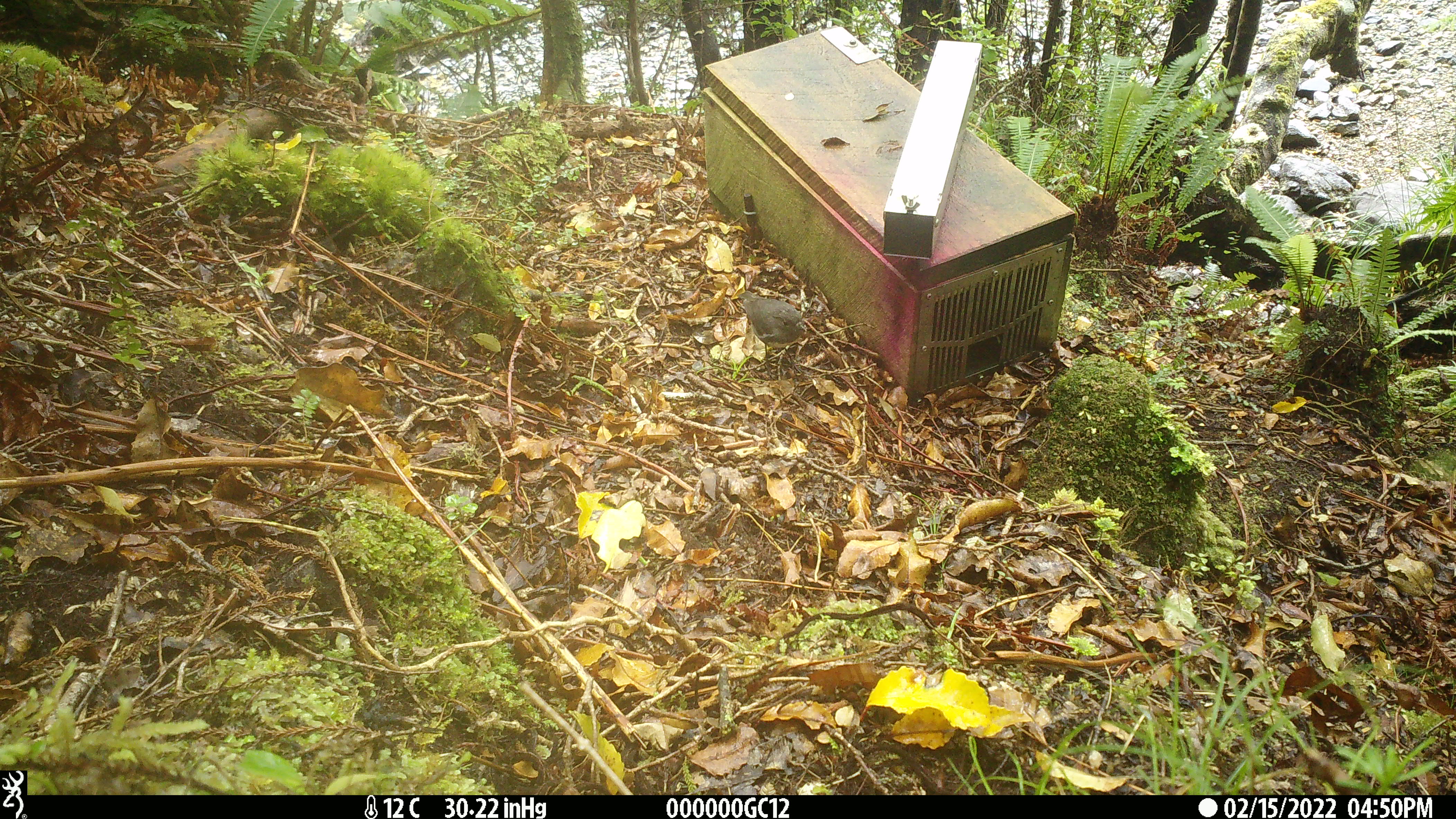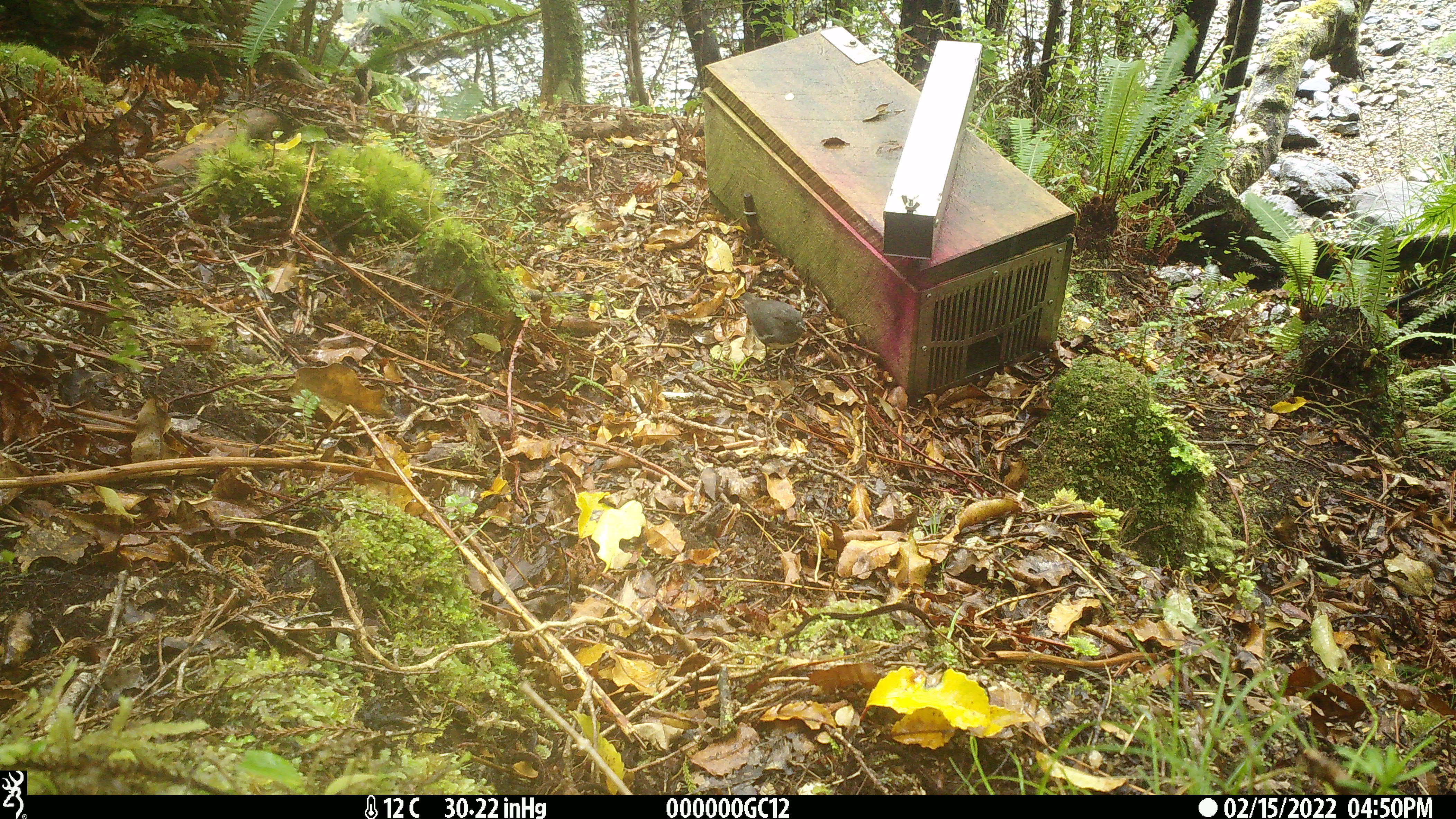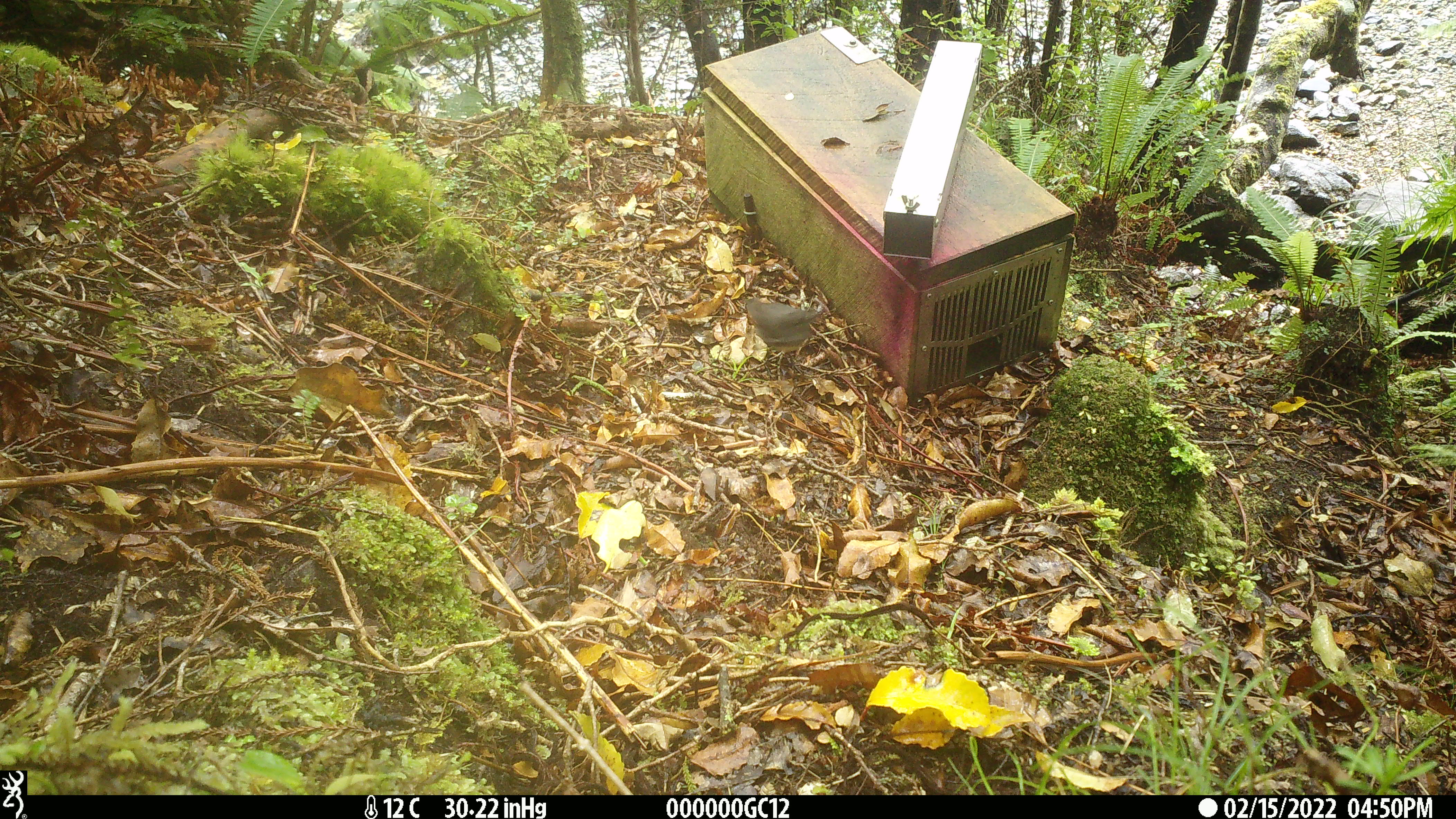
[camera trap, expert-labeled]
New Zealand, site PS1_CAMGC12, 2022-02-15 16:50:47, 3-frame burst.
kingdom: Animalia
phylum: Chordata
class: Aves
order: Passeriformes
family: Petroicidae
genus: Petroica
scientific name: Petroica australis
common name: new zealand robin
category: robin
Robin (new zealand robin) (Petroica australis).